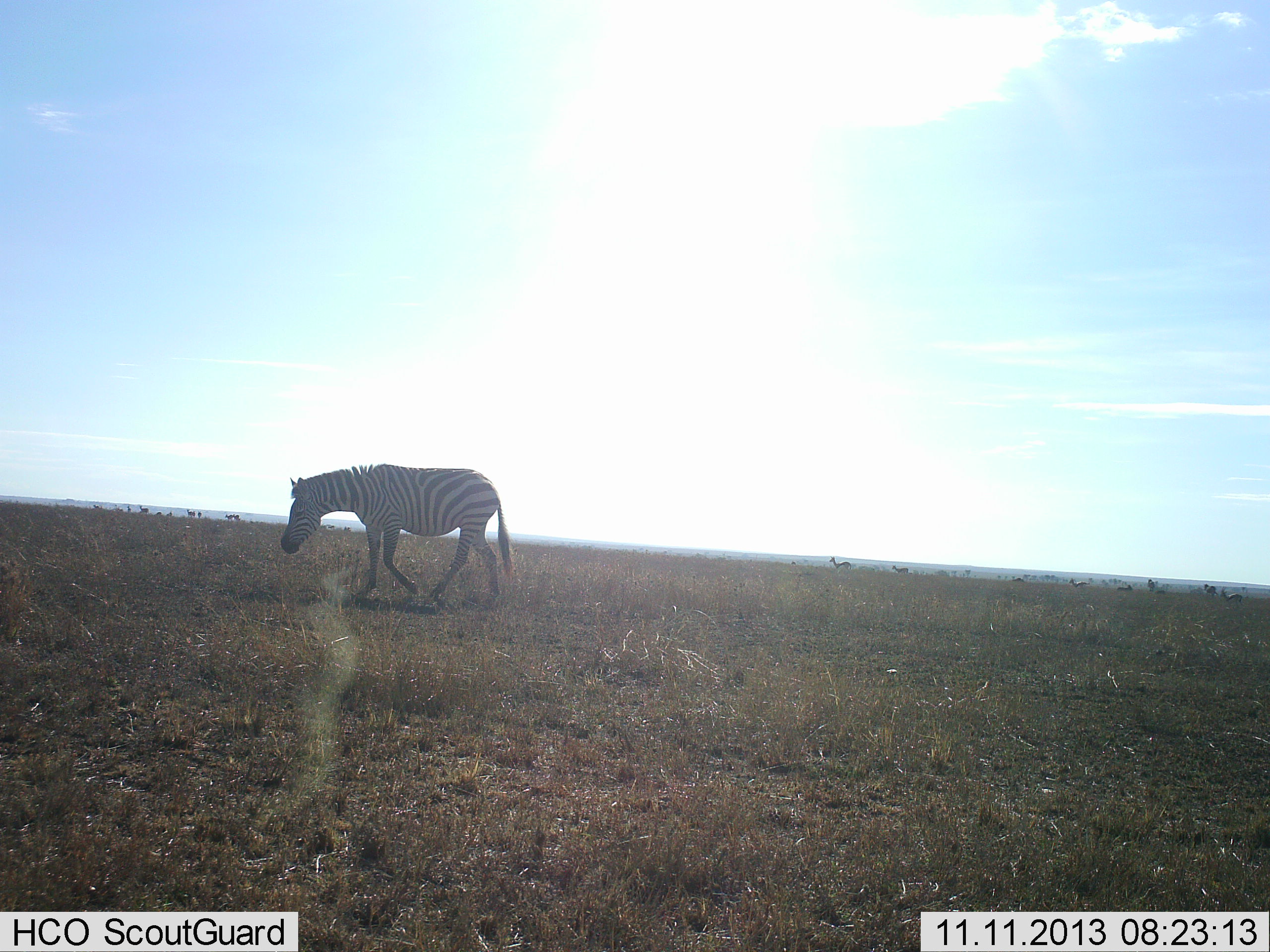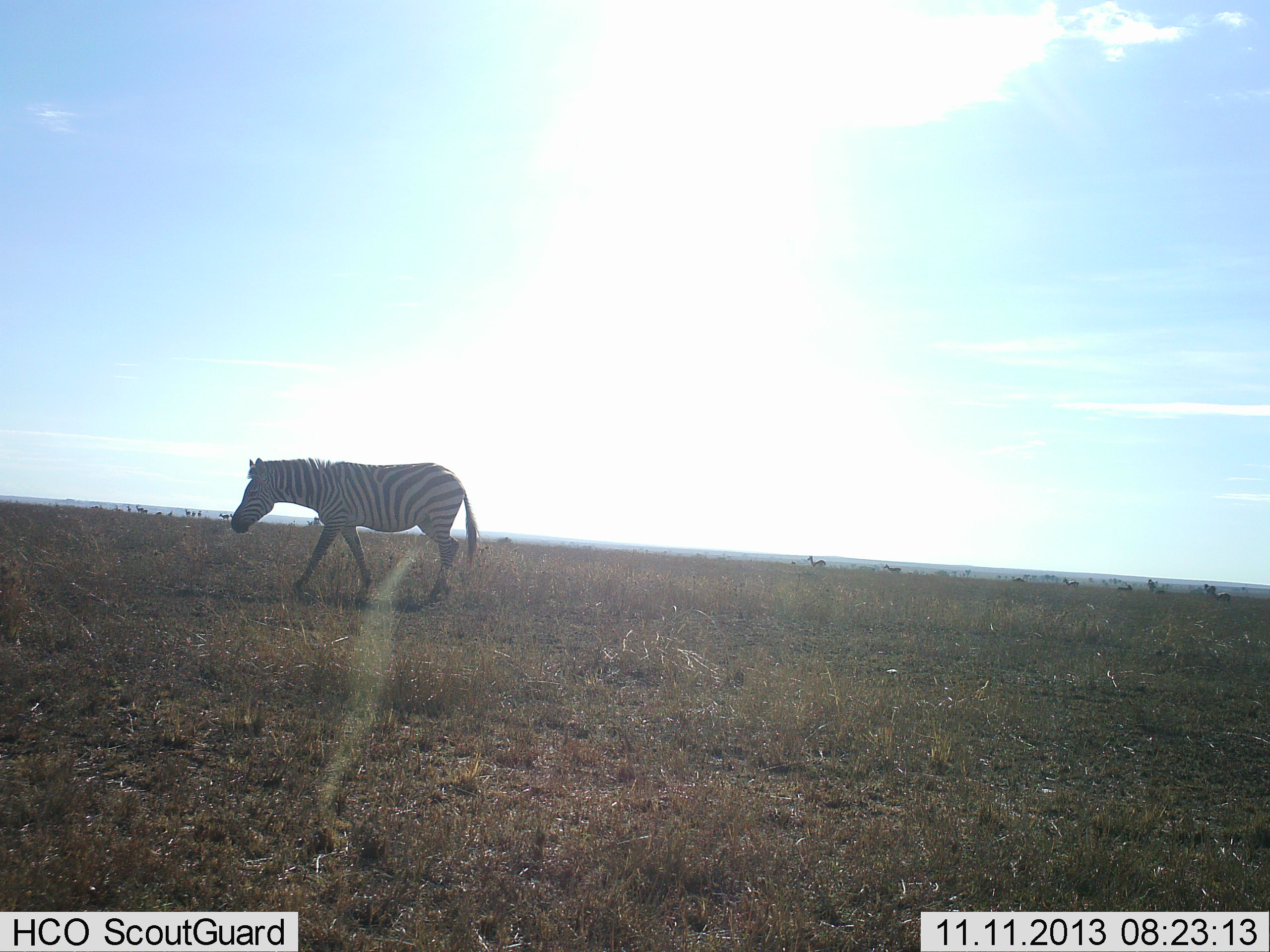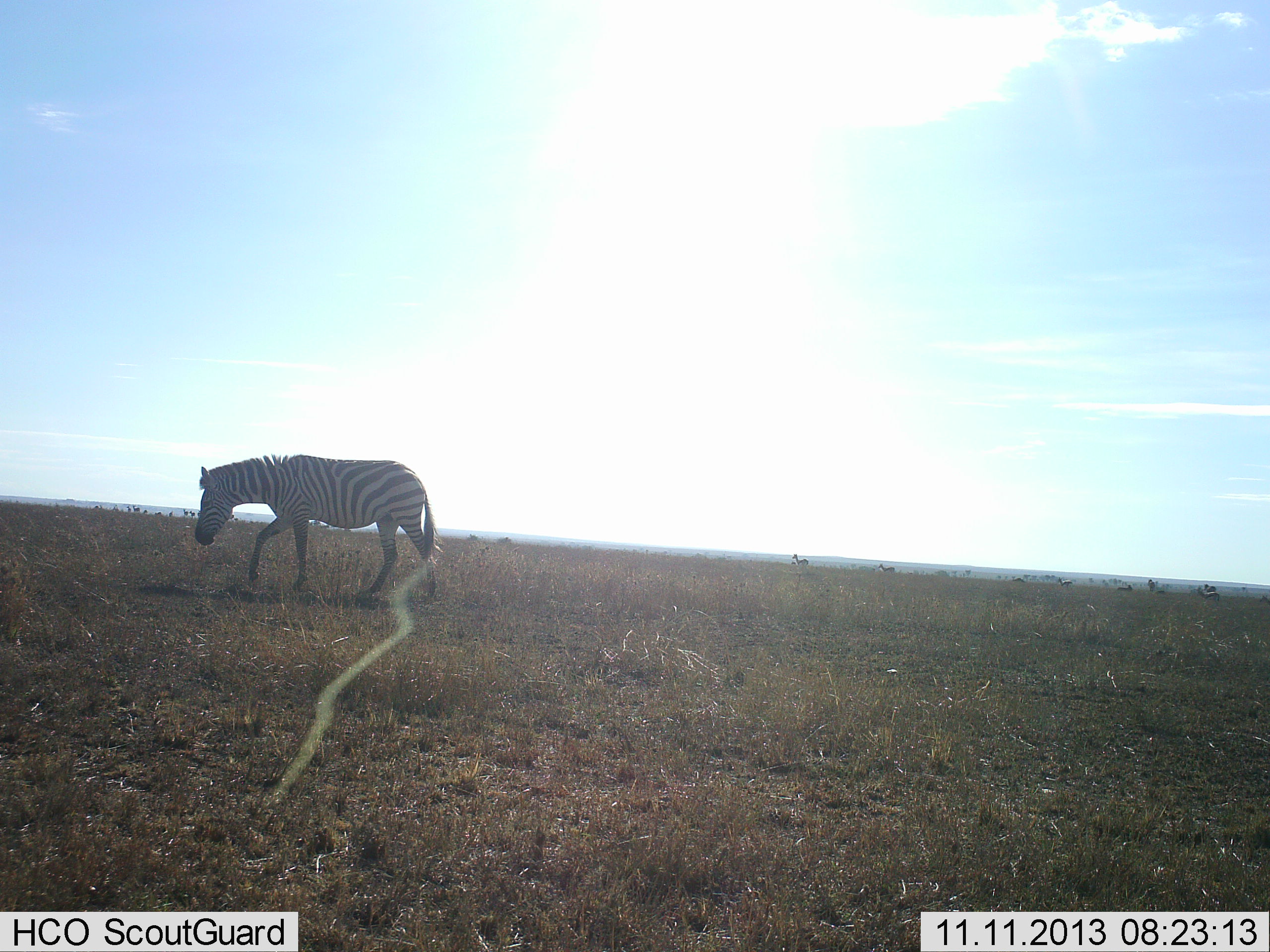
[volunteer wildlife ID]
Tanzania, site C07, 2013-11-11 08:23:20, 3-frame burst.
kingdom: Animalia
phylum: Chordata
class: Mammalia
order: Perissodactyla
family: Equidae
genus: Equus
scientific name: Equus quagga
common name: plains zebra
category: zebra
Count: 1.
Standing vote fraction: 8%.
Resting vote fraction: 0%.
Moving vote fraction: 85%.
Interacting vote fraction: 0%.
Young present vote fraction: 0%.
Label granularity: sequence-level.